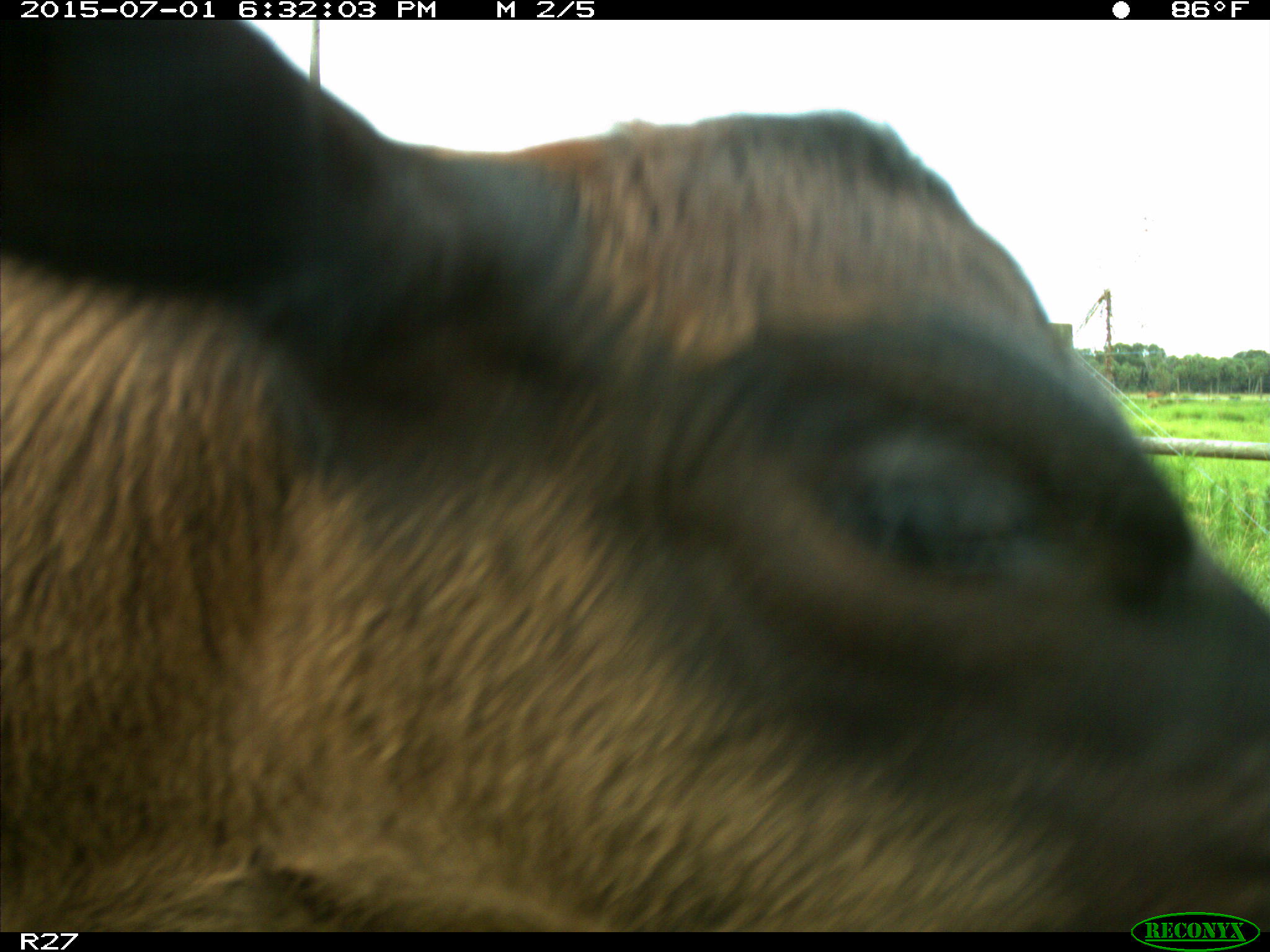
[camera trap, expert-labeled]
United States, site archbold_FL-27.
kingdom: Animalia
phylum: Chordata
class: Mammalia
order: Artiodactyla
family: Bovidae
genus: Bos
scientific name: Bos taurus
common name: domestic cow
Bos taurus (domestic cow).